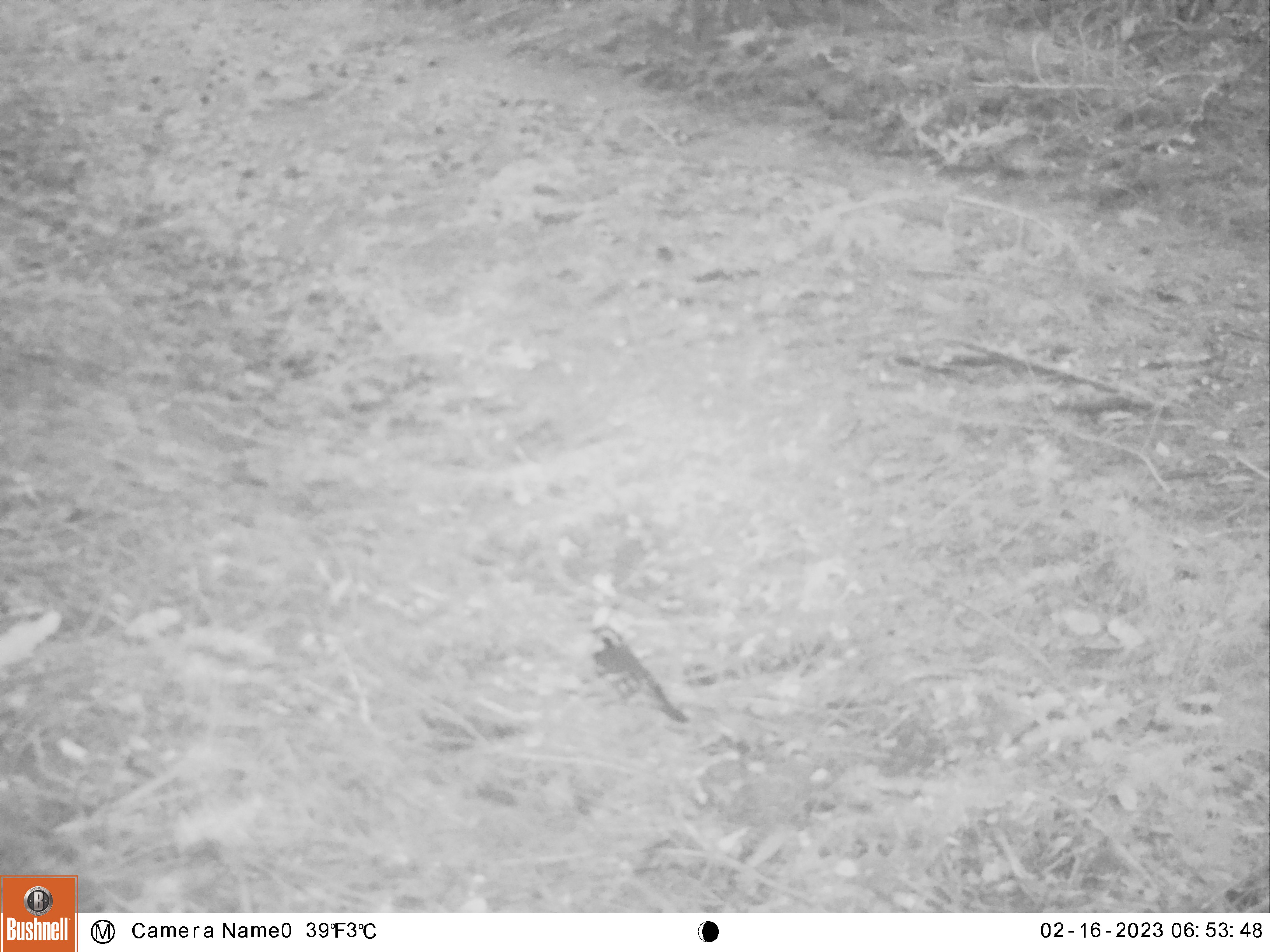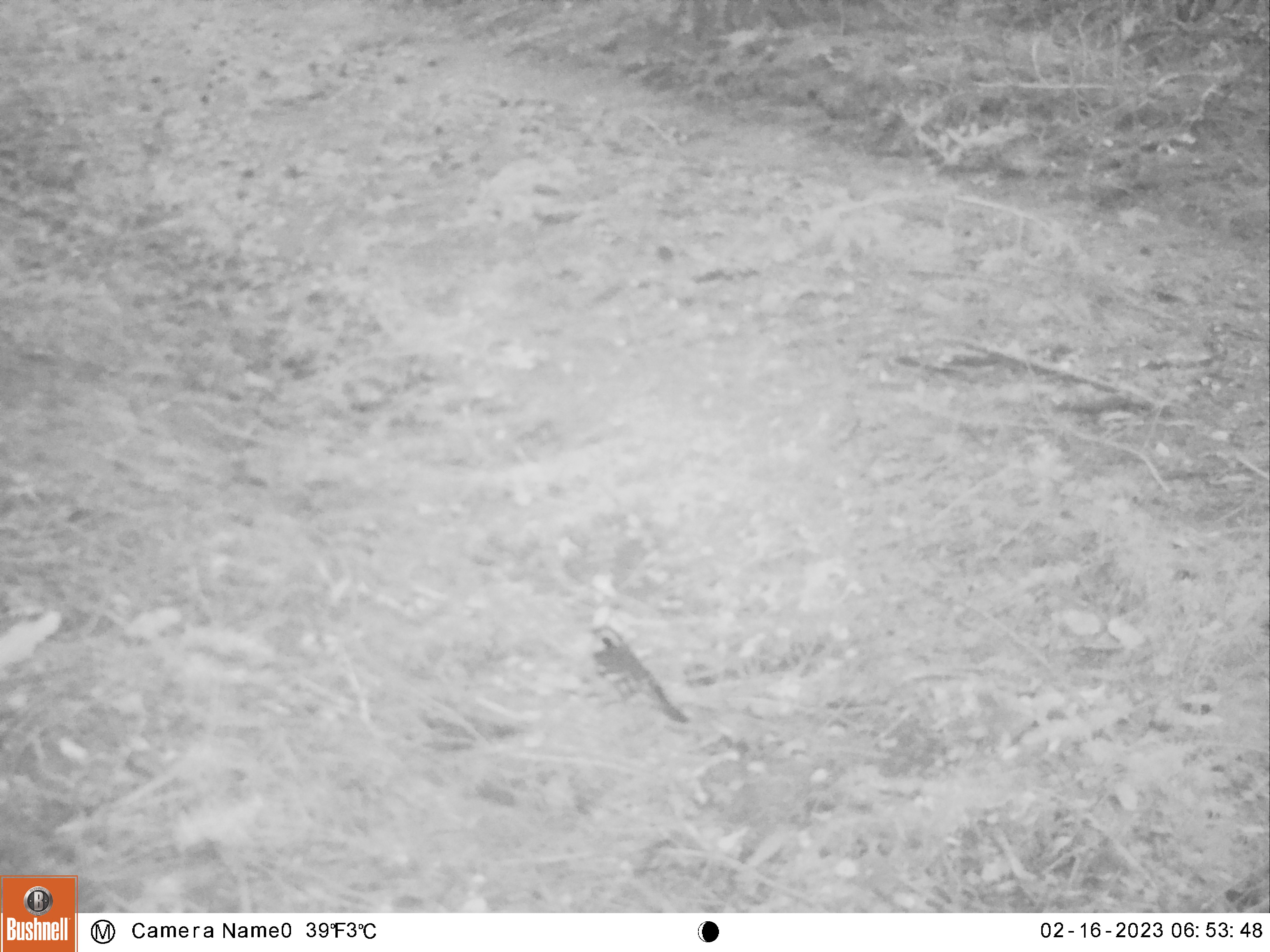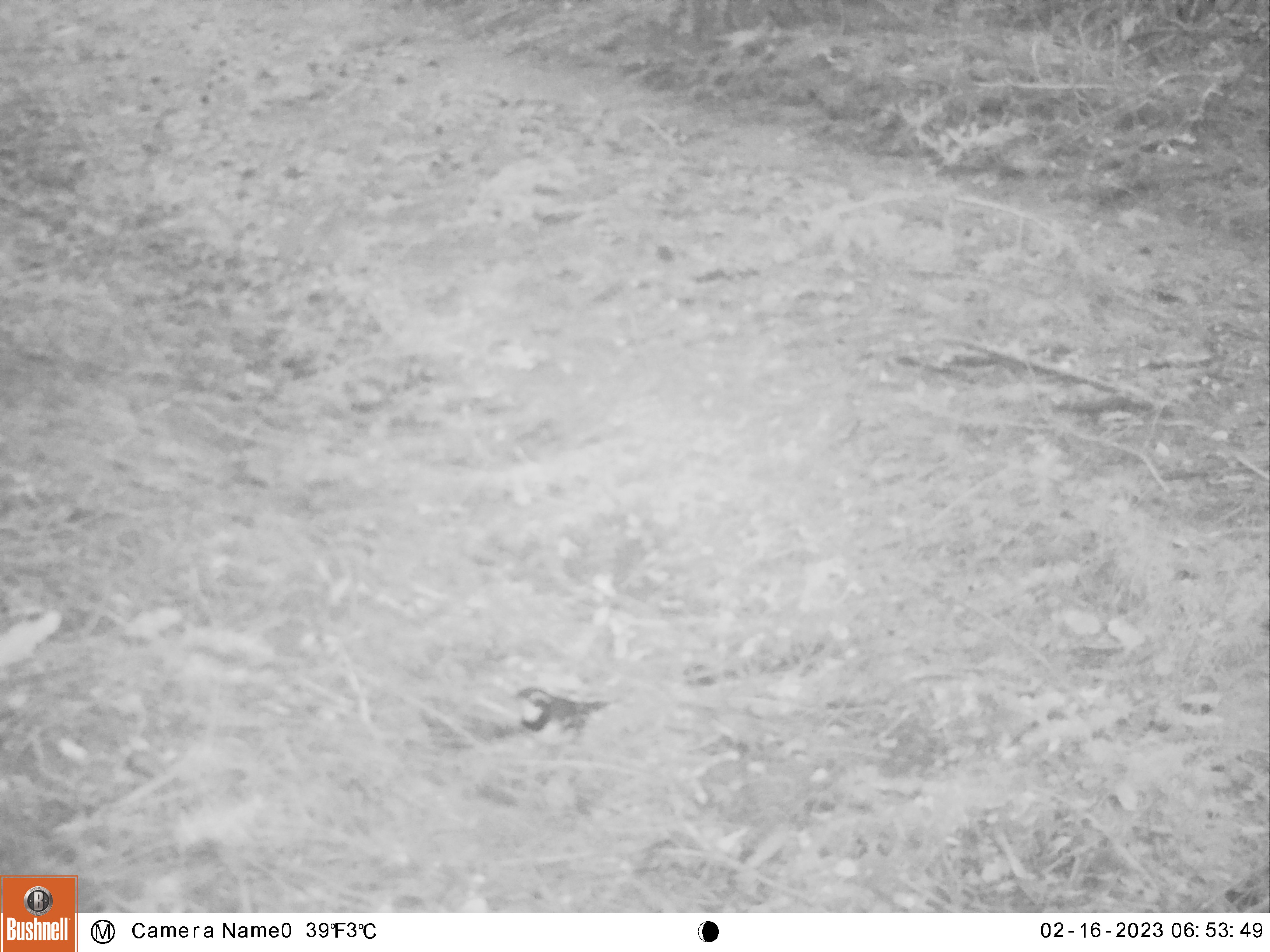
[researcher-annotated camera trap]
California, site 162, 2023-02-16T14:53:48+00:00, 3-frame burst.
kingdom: Animalia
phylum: Chordata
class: Aves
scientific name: Aves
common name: bird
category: unknown bird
Unknown bird (bird) (Aves).